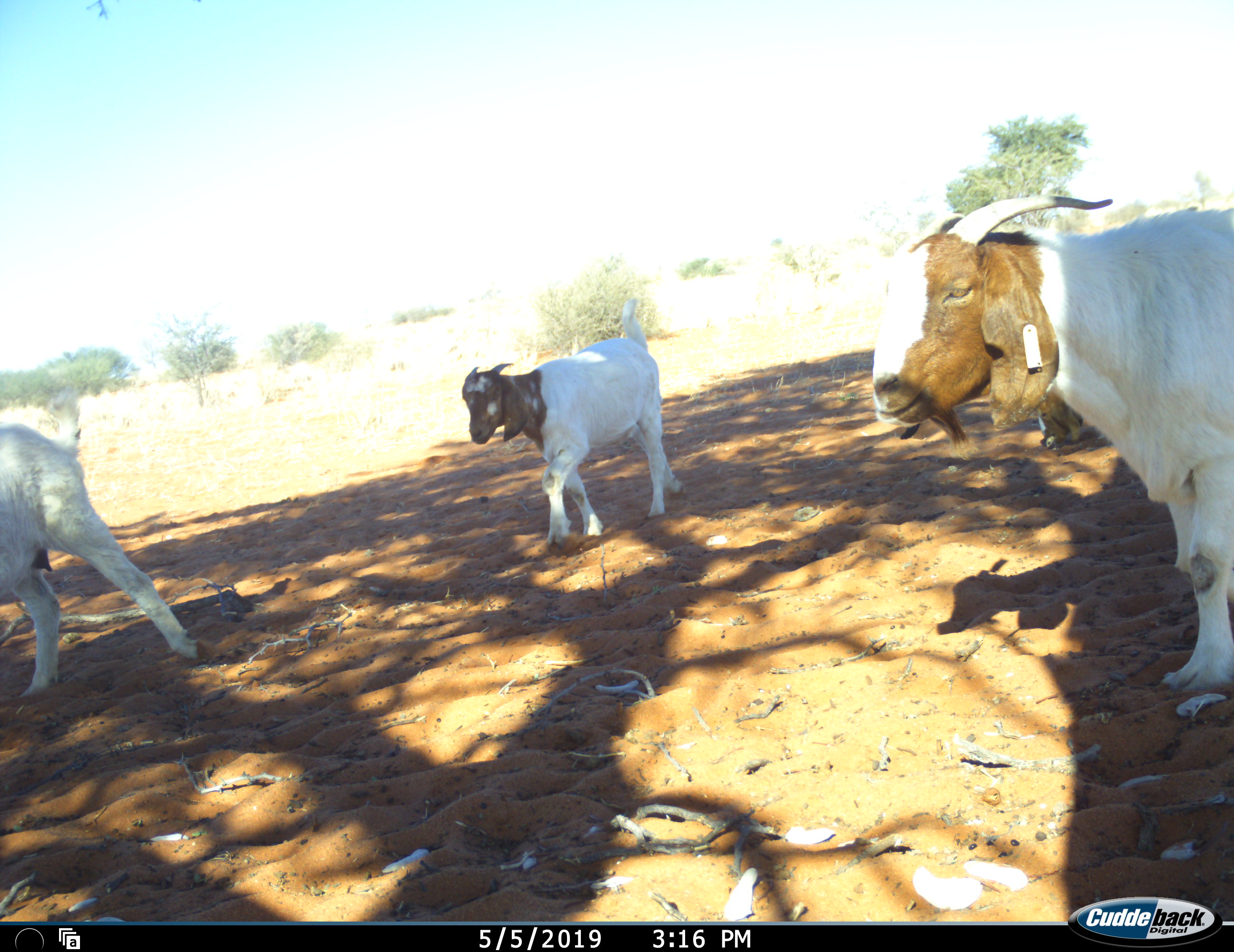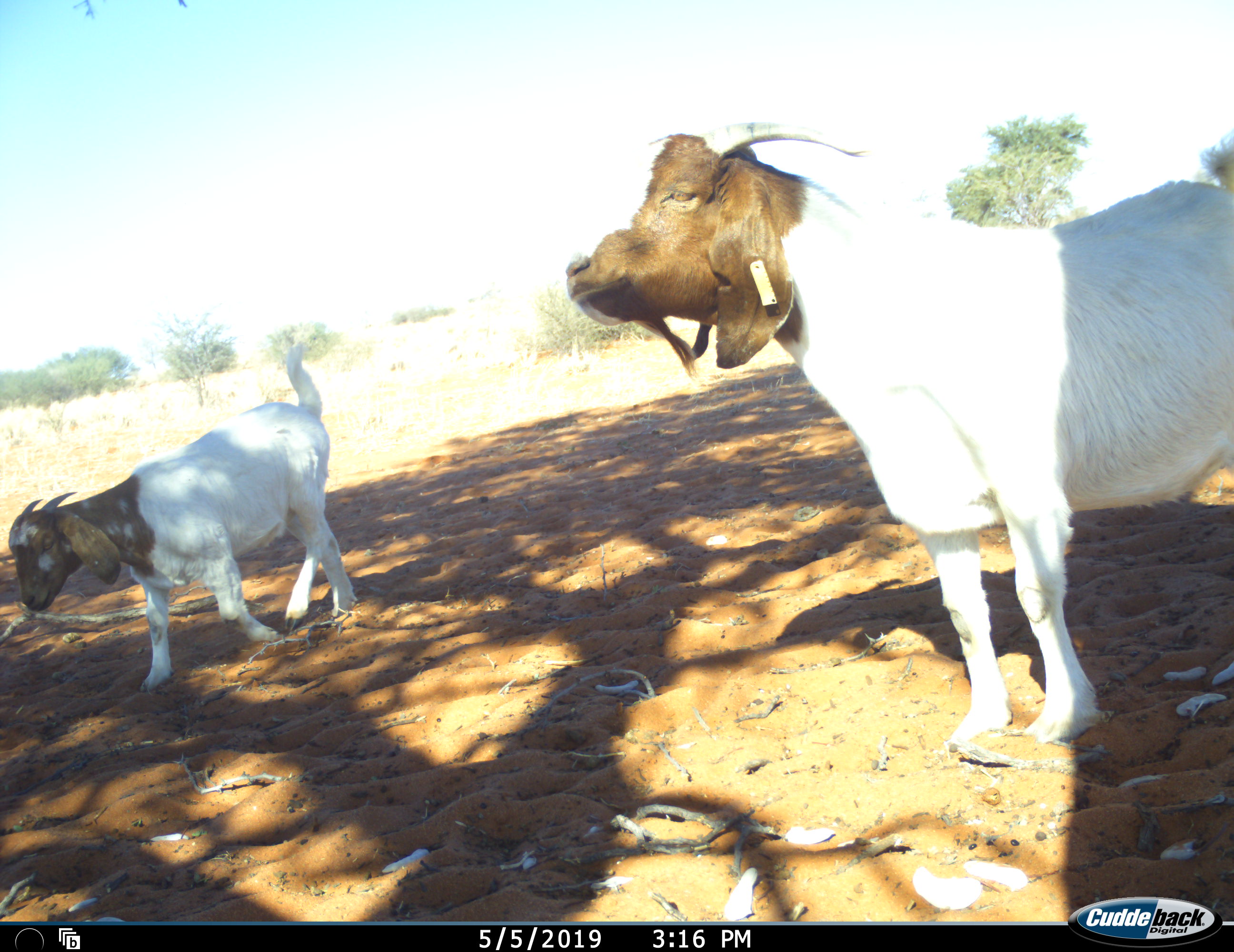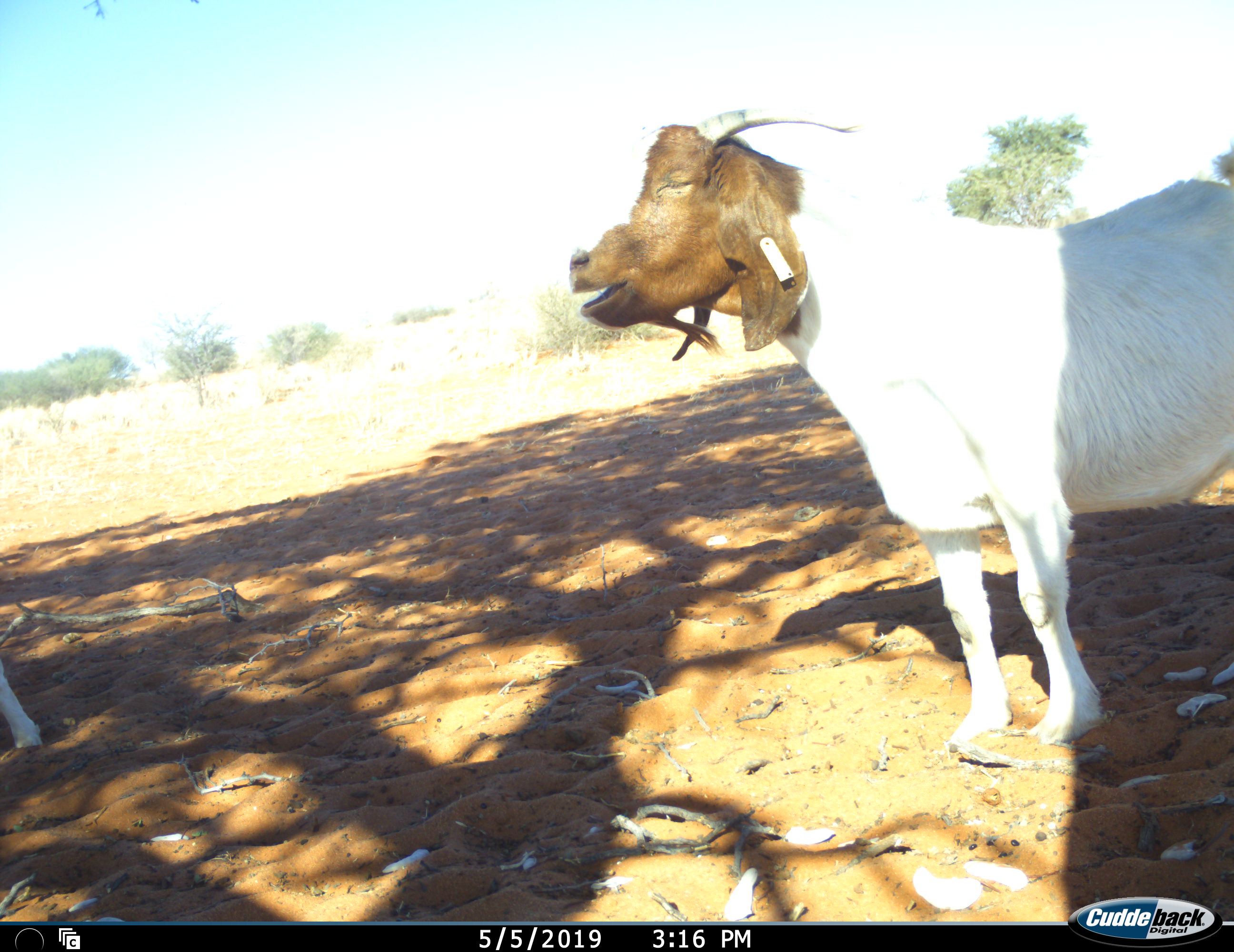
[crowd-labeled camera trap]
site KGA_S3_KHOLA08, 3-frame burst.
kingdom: Animalia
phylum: Chordata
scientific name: Vertebrata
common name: domestic animal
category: domesticanimal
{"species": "domesticanimal (domestic animal) (Vertebrata)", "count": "3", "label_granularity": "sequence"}